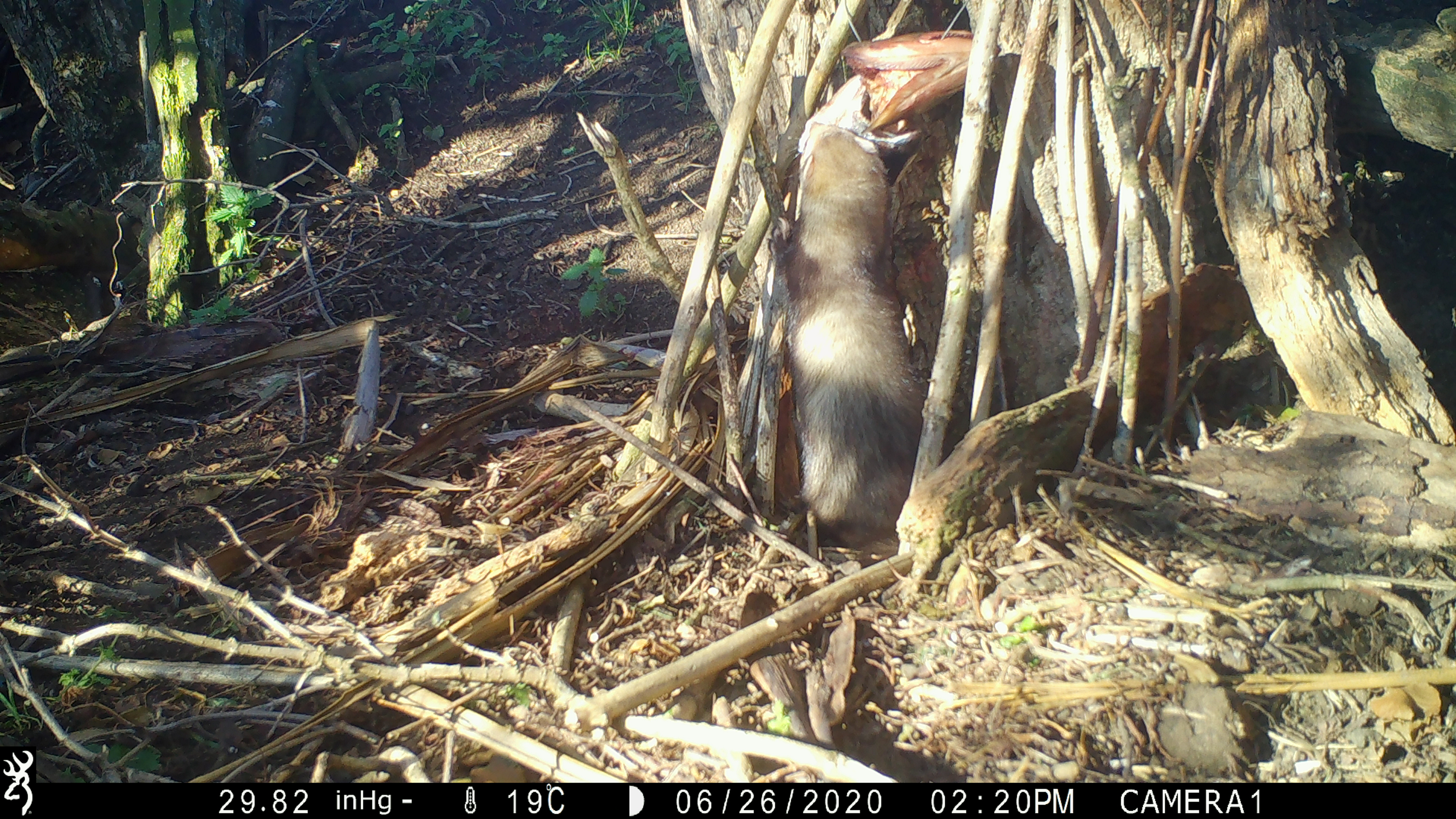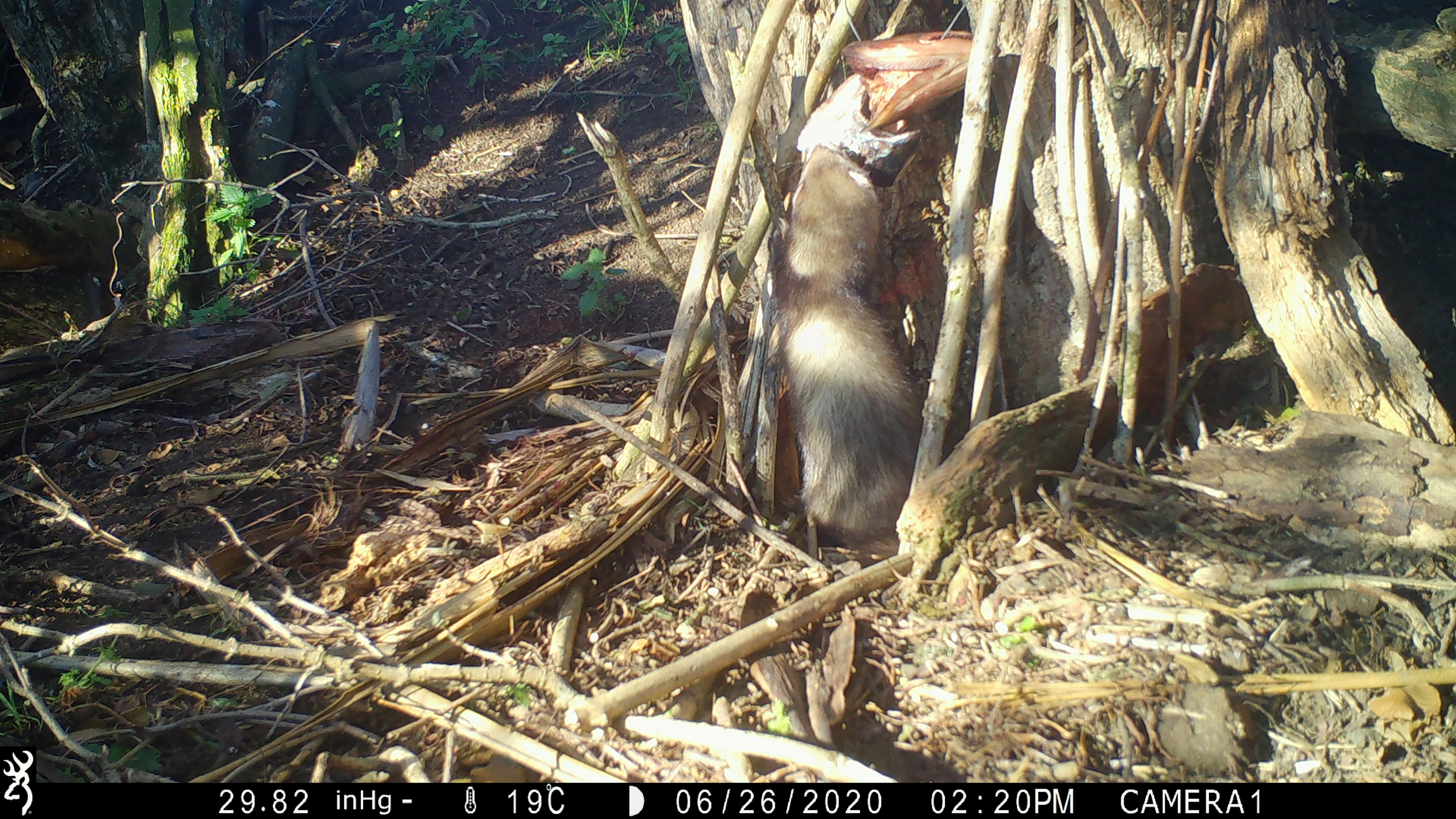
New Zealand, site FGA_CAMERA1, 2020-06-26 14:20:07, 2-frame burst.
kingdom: Animalia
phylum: Chordata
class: Mammalia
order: Carnivora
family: Mustelidae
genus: Mustela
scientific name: Mustela furo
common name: ferret